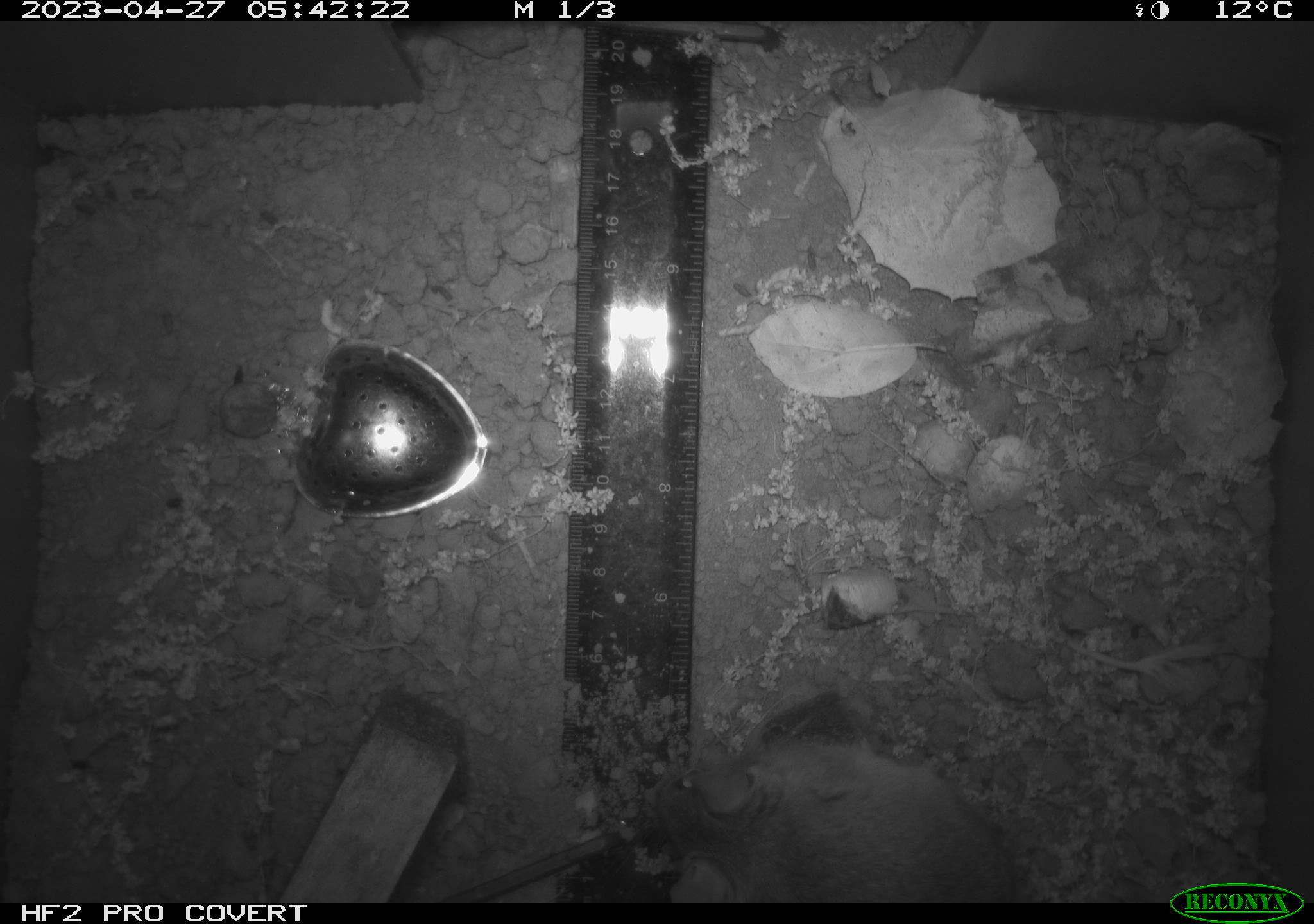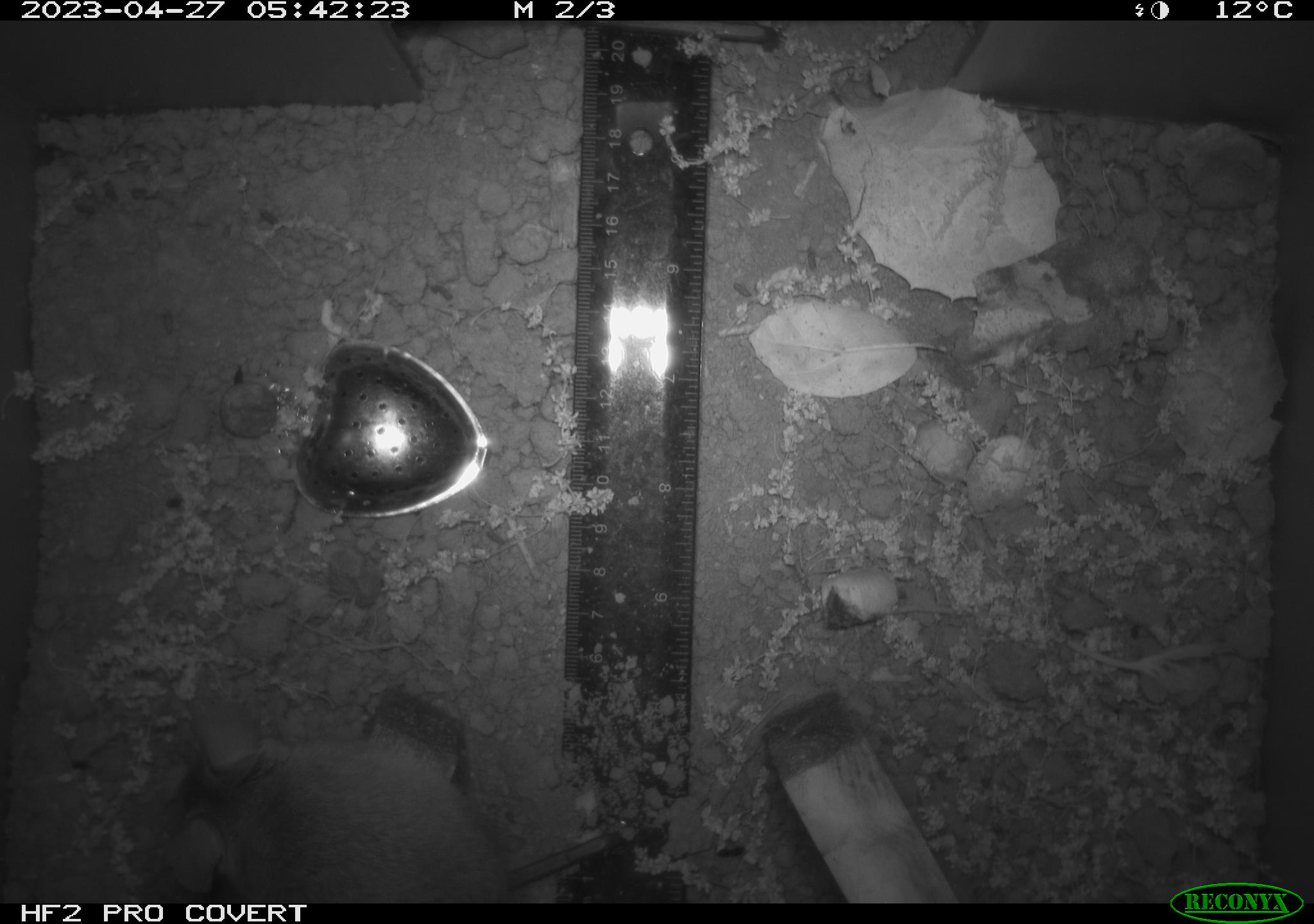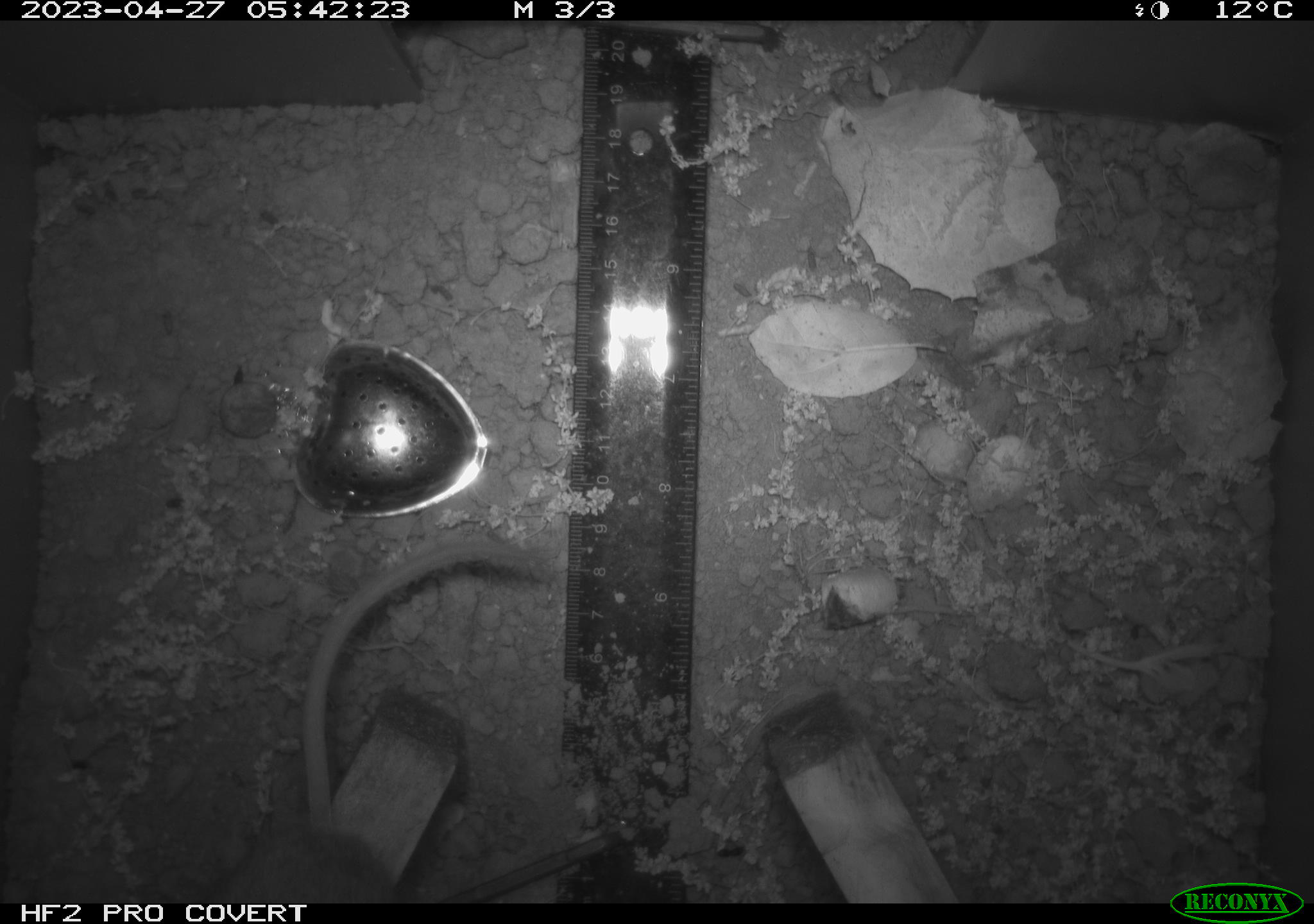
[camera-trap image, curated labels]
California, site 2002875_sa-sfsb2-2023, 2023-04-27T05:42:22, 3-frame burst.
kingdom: Animalia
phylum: Chordata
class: Mammalia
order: Rodentia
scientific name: Rodentia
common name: mouse species